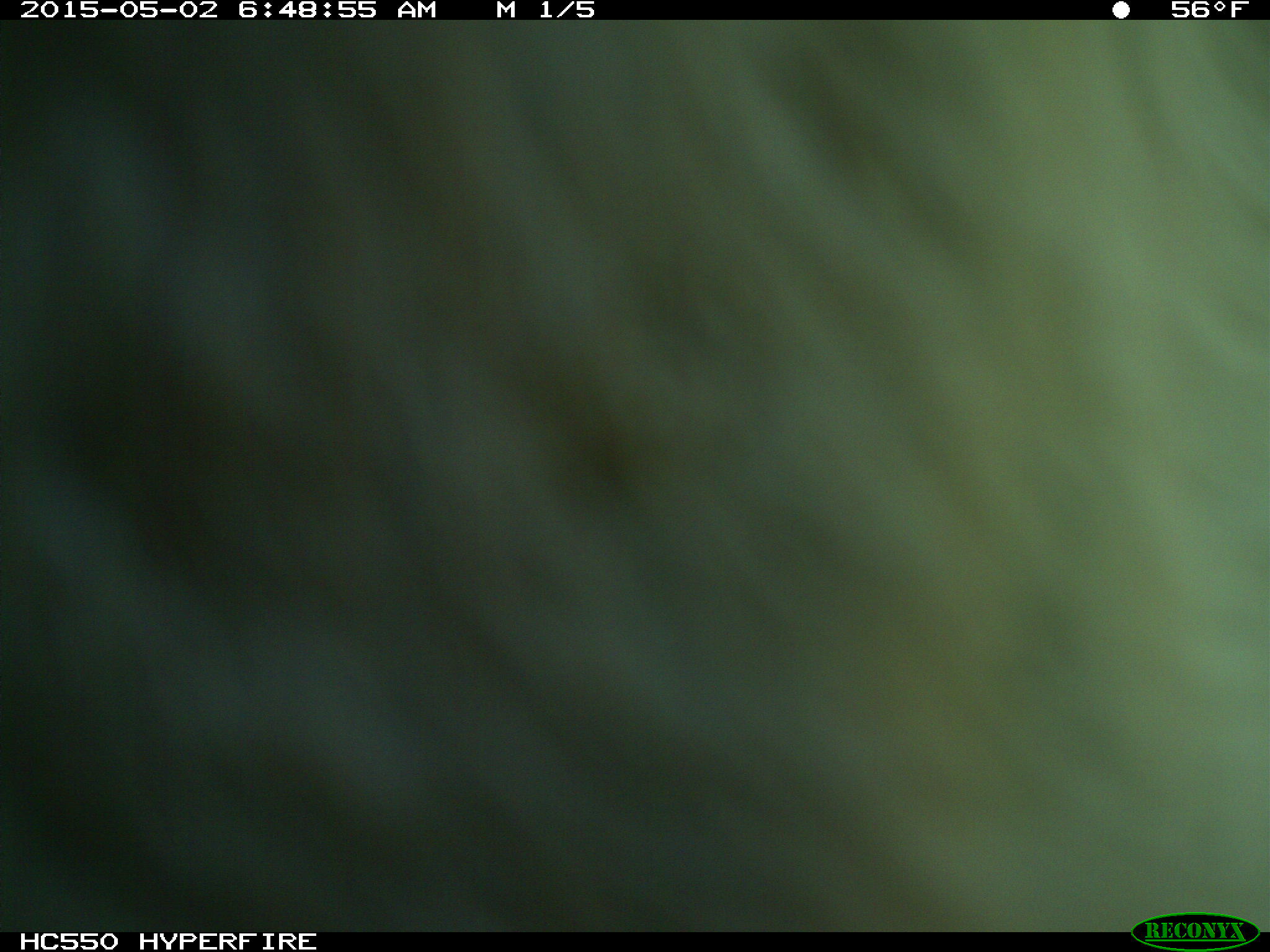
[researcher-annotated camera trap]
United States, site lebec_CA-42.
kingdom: Animalia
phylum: Chordata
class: Mammalia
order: Artiodactyla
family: Bovidae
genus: Bos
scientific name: Bos taurus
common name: domestic cow